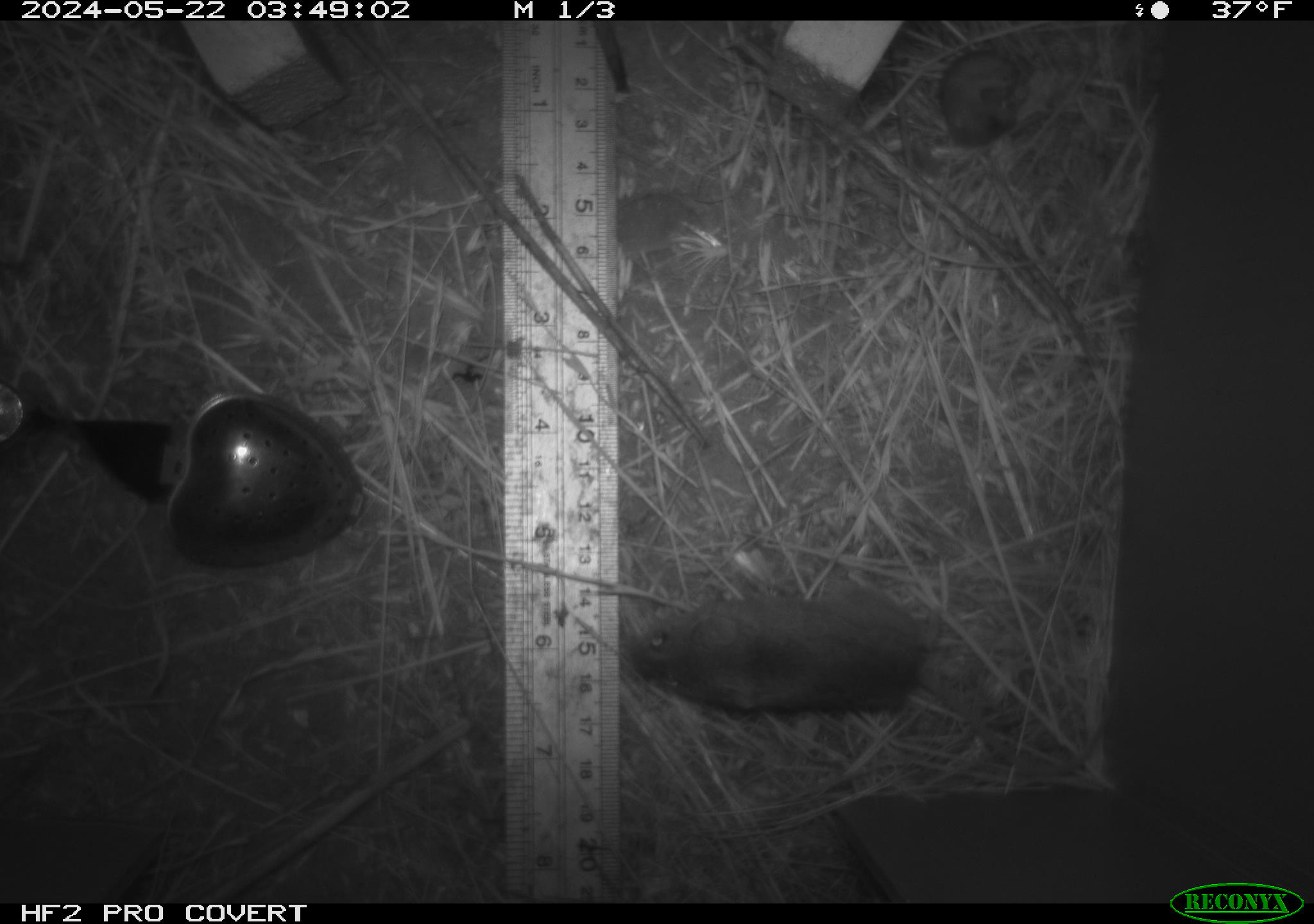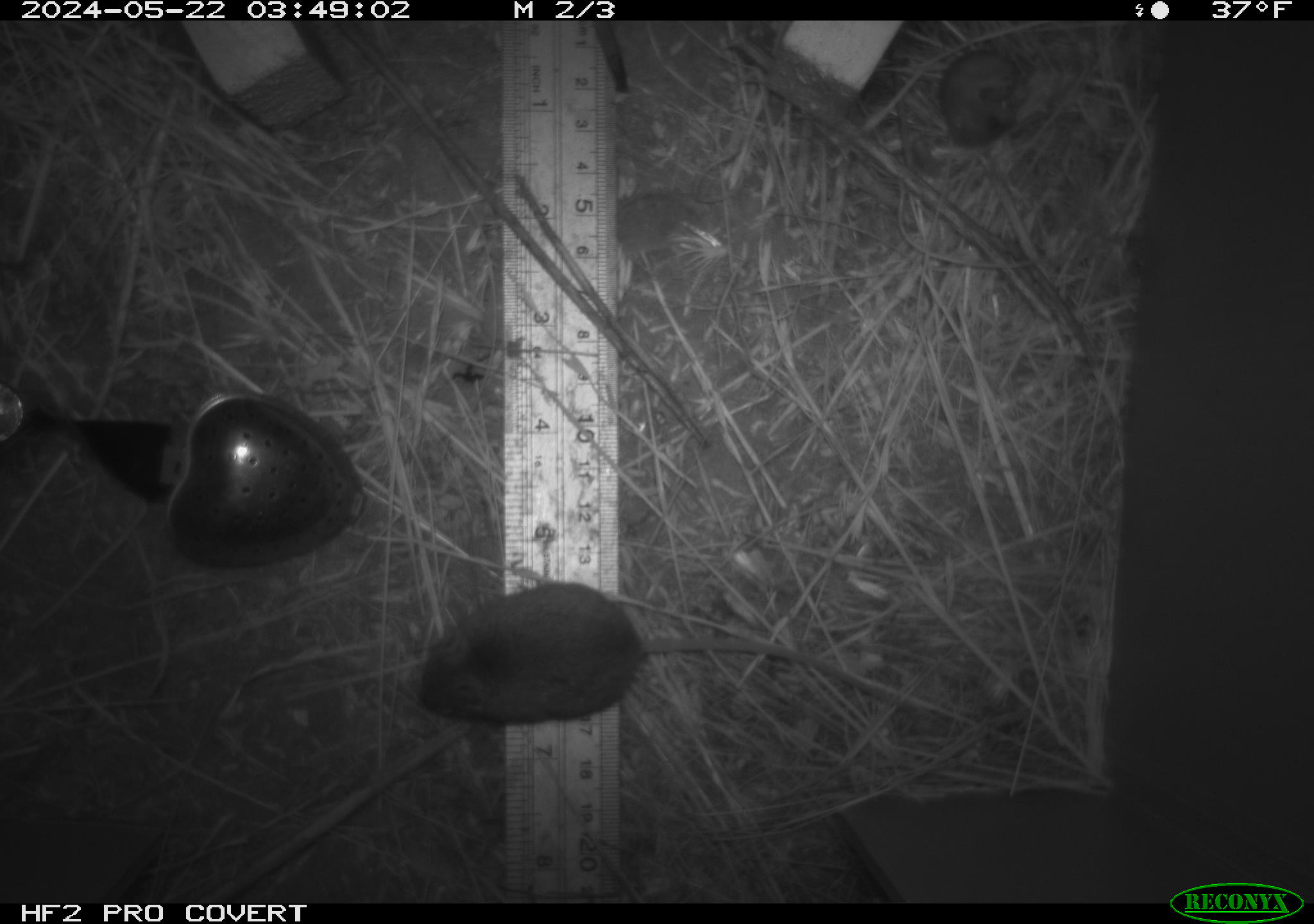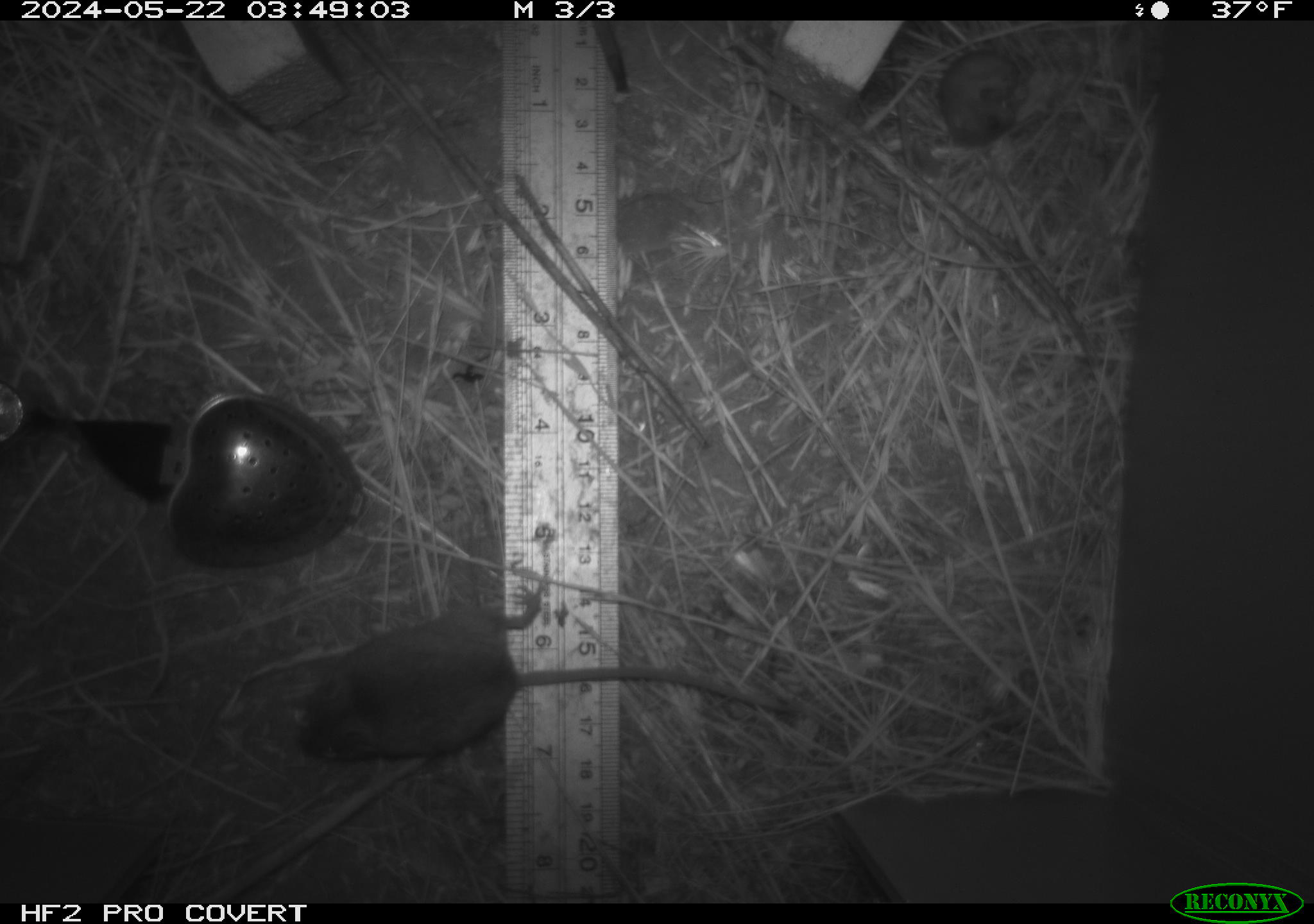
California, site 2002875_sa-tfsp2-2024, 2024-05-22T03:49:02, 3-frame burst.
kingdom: Animalia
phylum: Chordata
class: Mammalia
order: Rodentia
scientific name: Rodentia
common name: mouse species